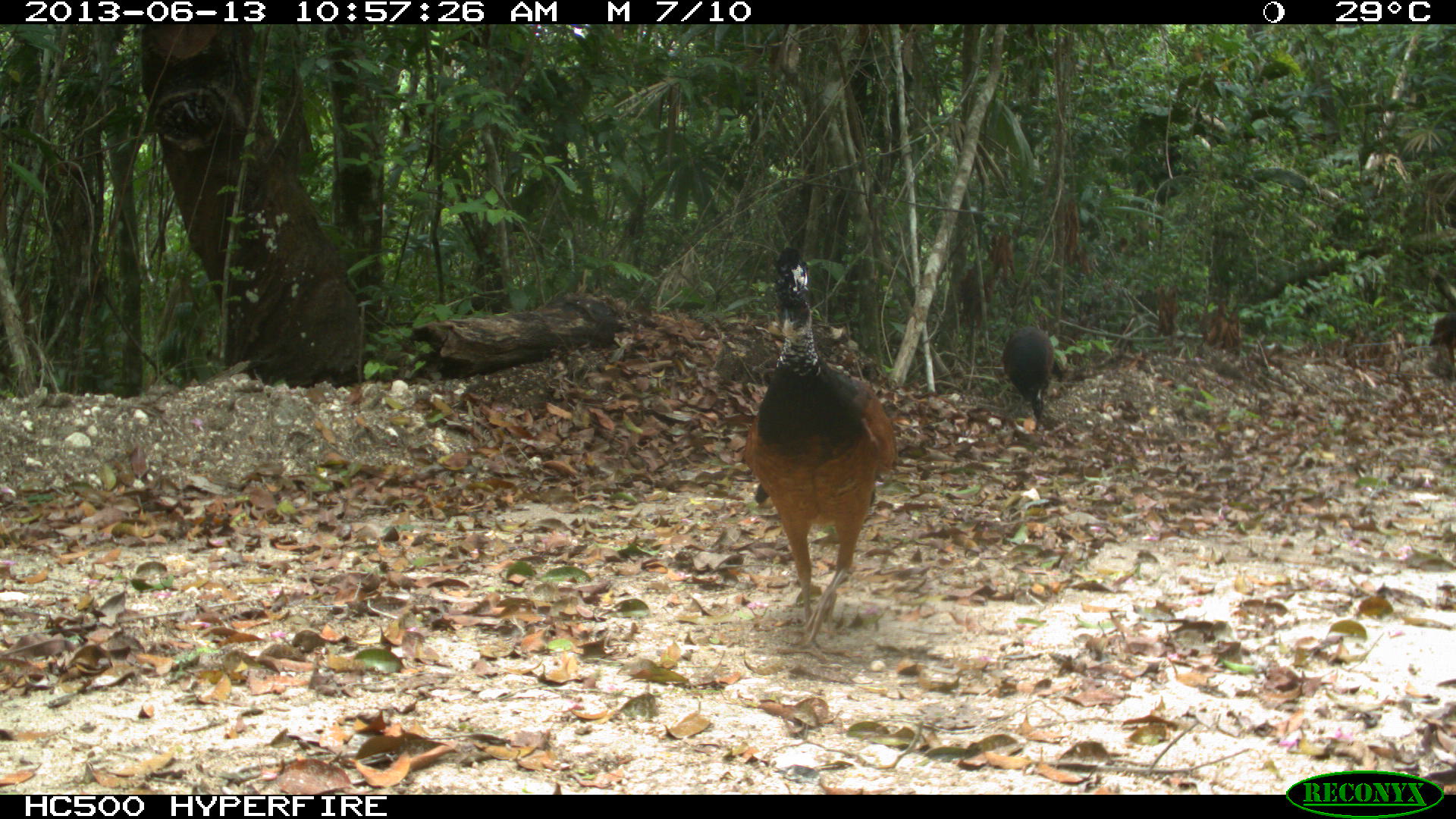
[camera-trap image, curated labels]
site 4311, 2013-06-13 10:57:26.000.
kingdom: Animalia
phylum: Chordata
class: Aves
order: Galliformes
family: Cracidae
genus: Crax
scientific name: Crax rubra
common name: great curassow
Crax rubra (great curassow), count 3.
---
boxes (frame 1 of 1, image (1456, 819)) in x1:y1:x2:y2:
crax rubra: 741:246:899:648; 998:324:1056:431; 1427:311:1456:379